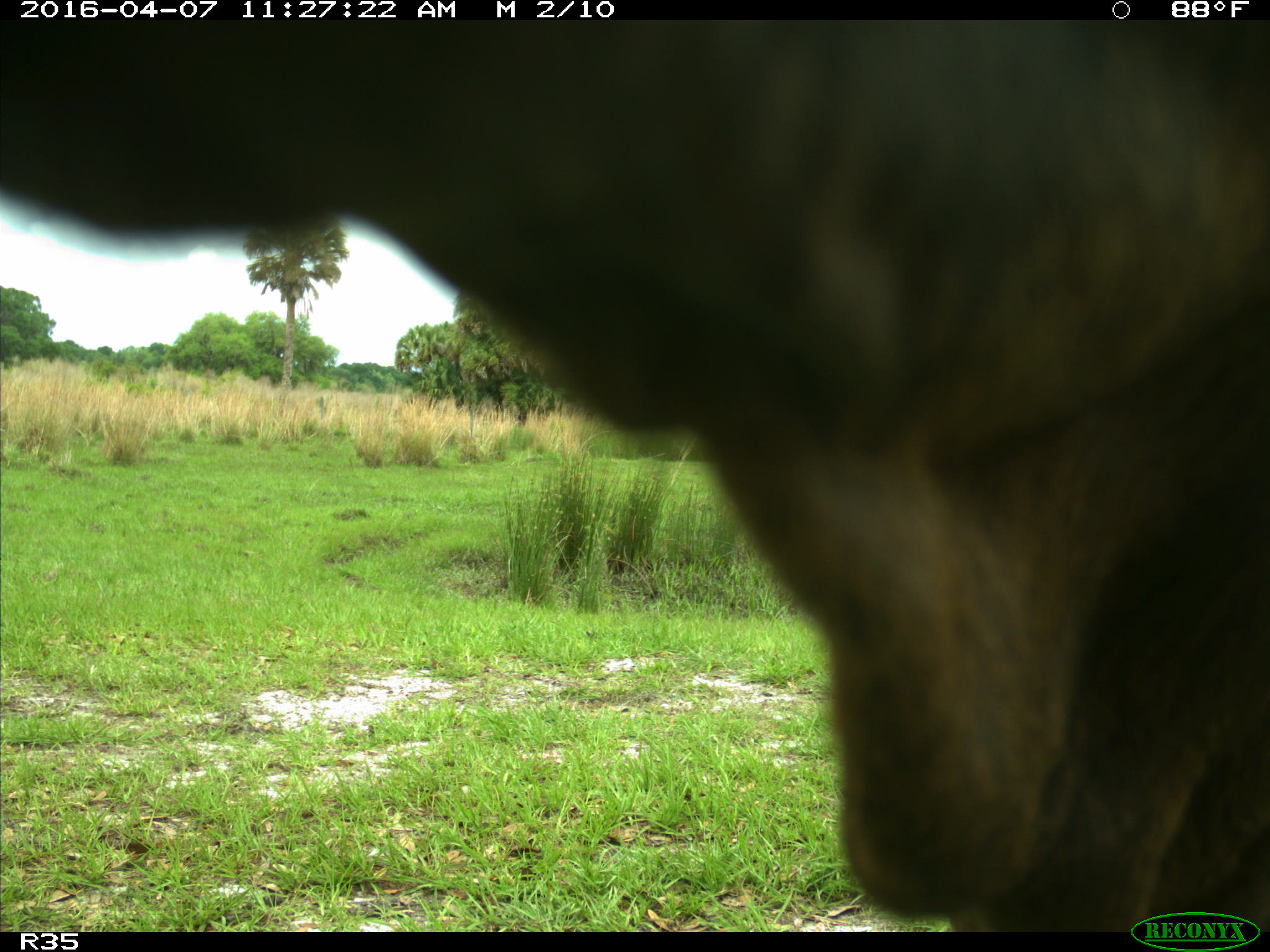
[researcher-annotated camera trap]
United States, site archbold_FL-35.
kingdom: Animalia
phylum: Chordata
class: Mammalia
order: Artiodactyla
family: Bovidae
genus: Bos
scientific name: Bos taurus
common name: domestic cow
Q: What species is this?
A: Bos taurus (domestic cow).